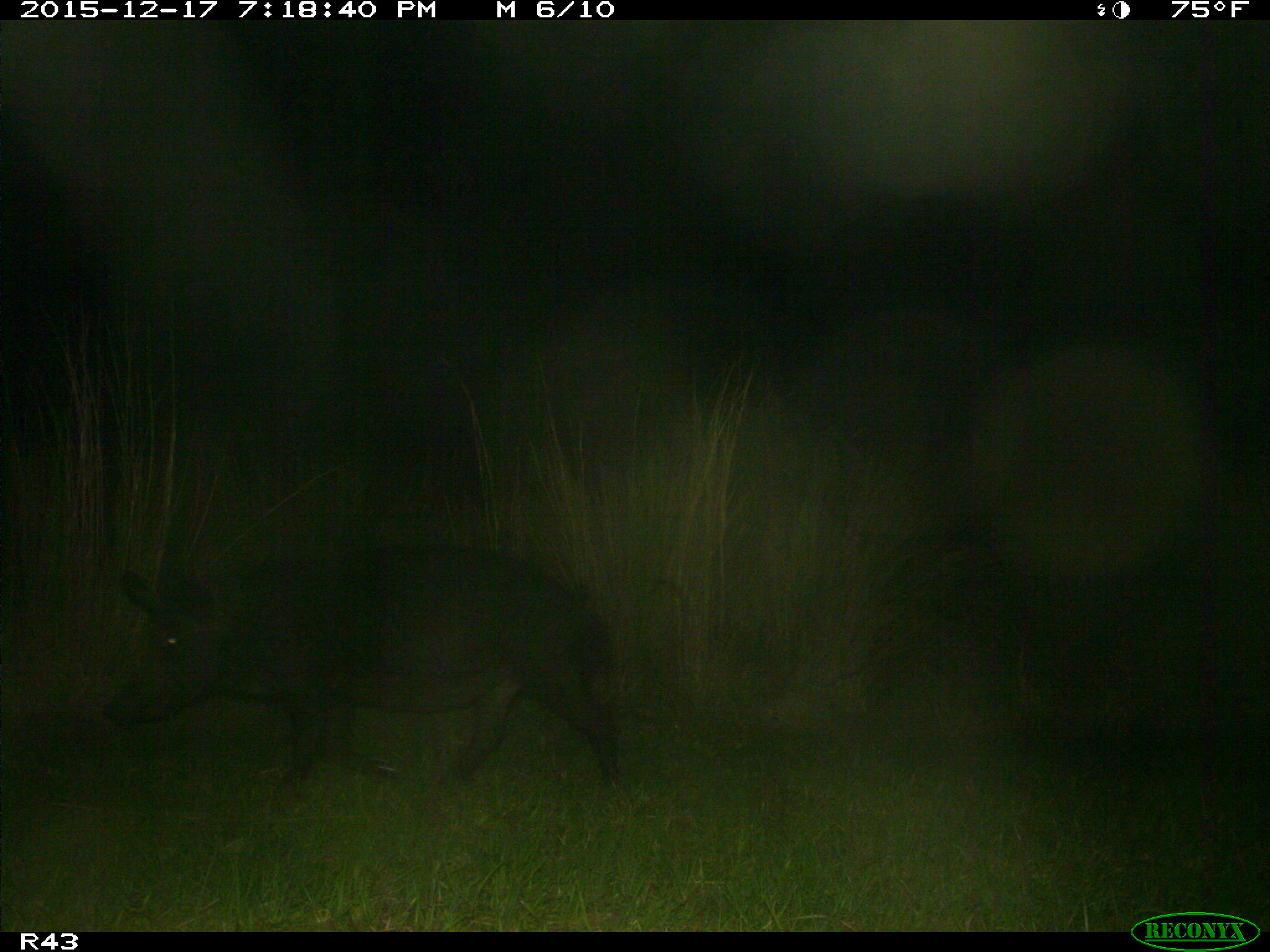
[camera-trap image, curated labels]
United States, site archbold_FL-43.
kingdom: Animalia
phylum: Chordata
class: Mammalia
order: Artiodactyla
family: Suidae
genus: Sus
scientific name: Sus scrofa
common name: wild boar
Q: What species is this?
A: Sus scrofa (wild boar).